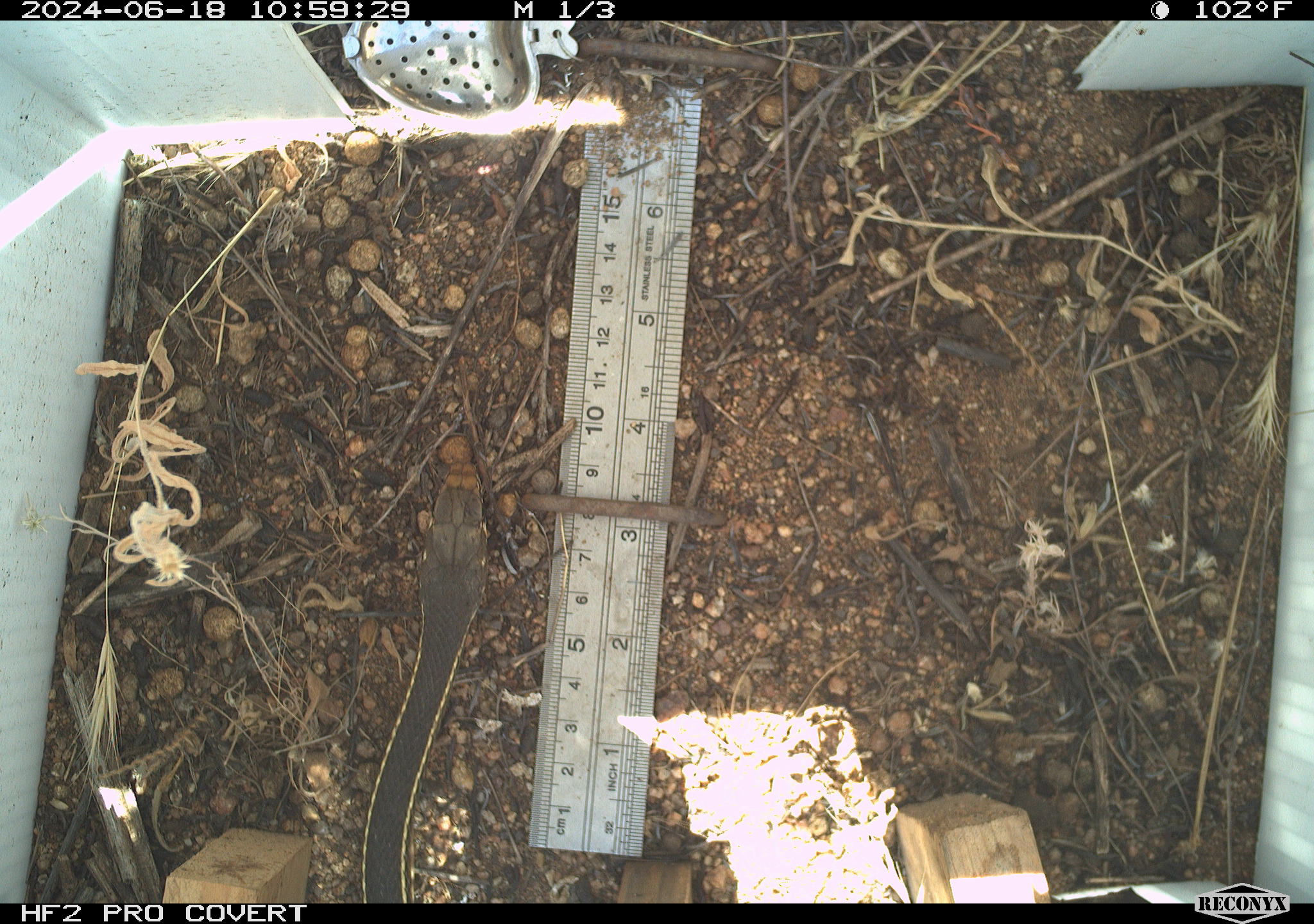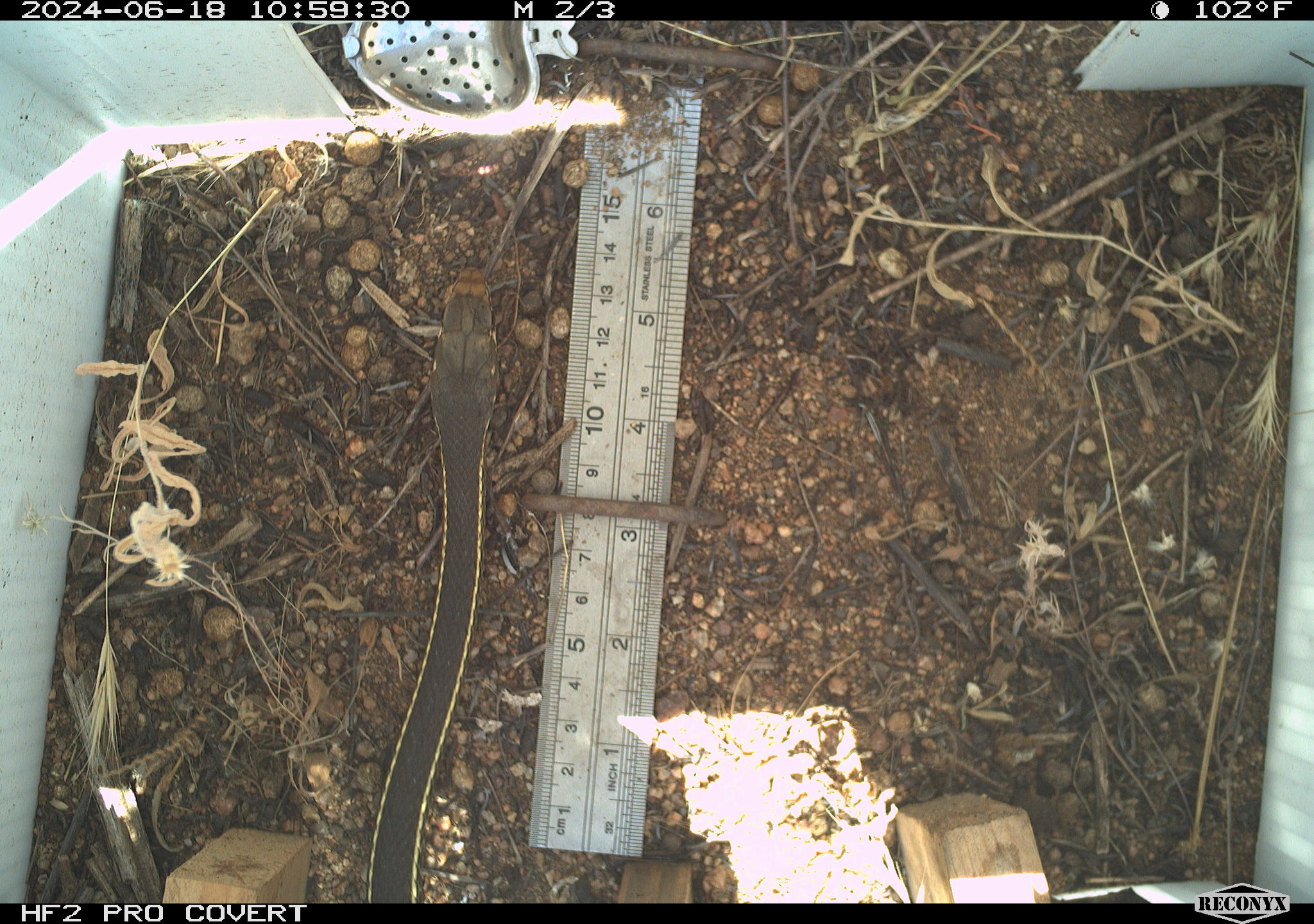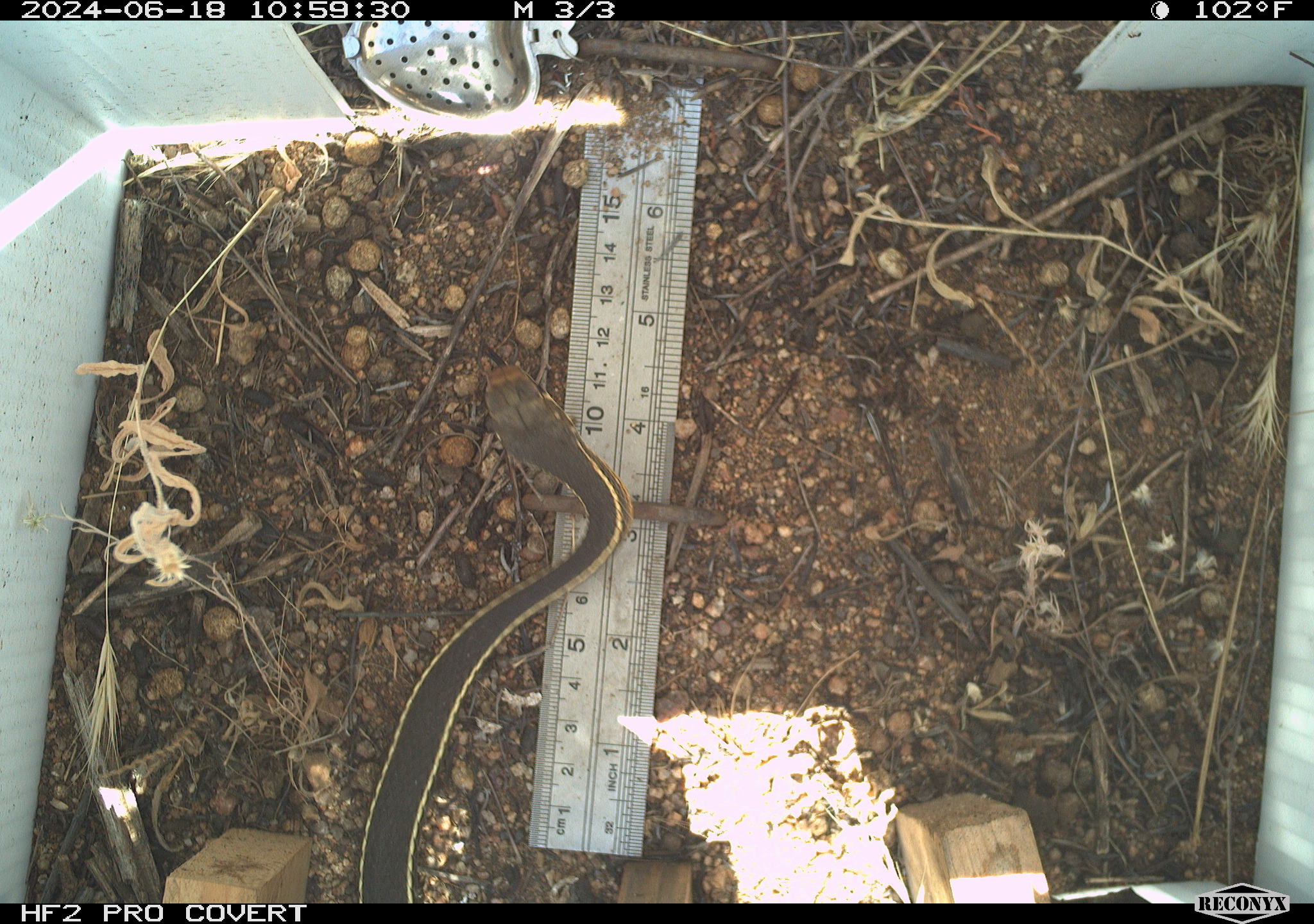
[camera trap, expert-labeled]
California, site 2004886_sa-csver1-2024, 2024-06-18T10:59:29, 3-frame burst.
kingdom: Animalia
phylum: Chordata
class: Reptilia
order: Squamata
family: Colubridae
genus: Masticophis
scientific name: Masticophis lateralis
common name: striped racer